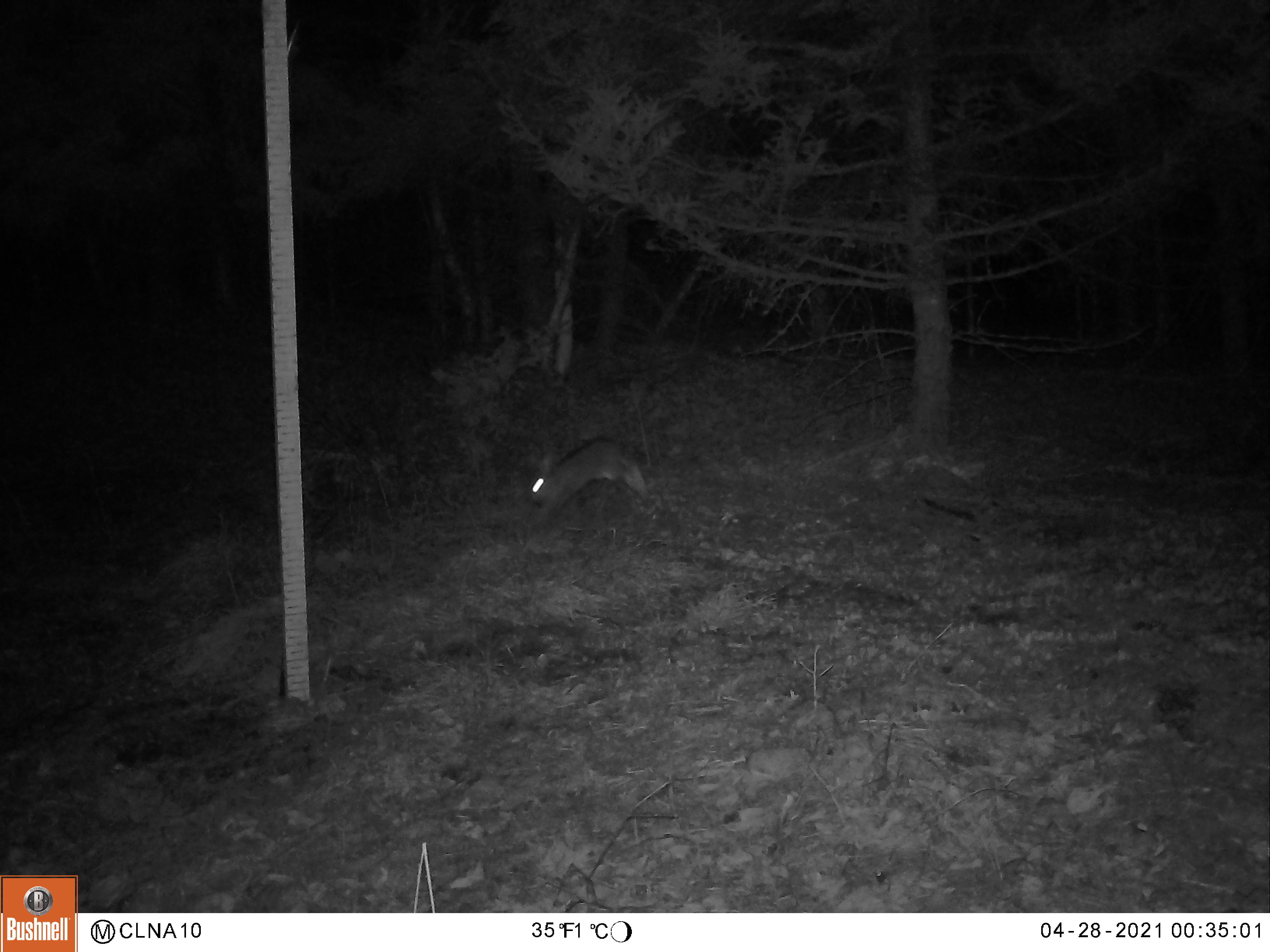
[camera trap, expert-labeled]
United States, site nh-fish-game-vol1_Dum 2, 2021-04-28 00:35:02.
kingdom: Animalia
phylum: Chordata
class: Mammalia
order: Lagomorpha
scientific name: Lagomorpha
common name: rabbit or hare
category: rabbit or hare sp.